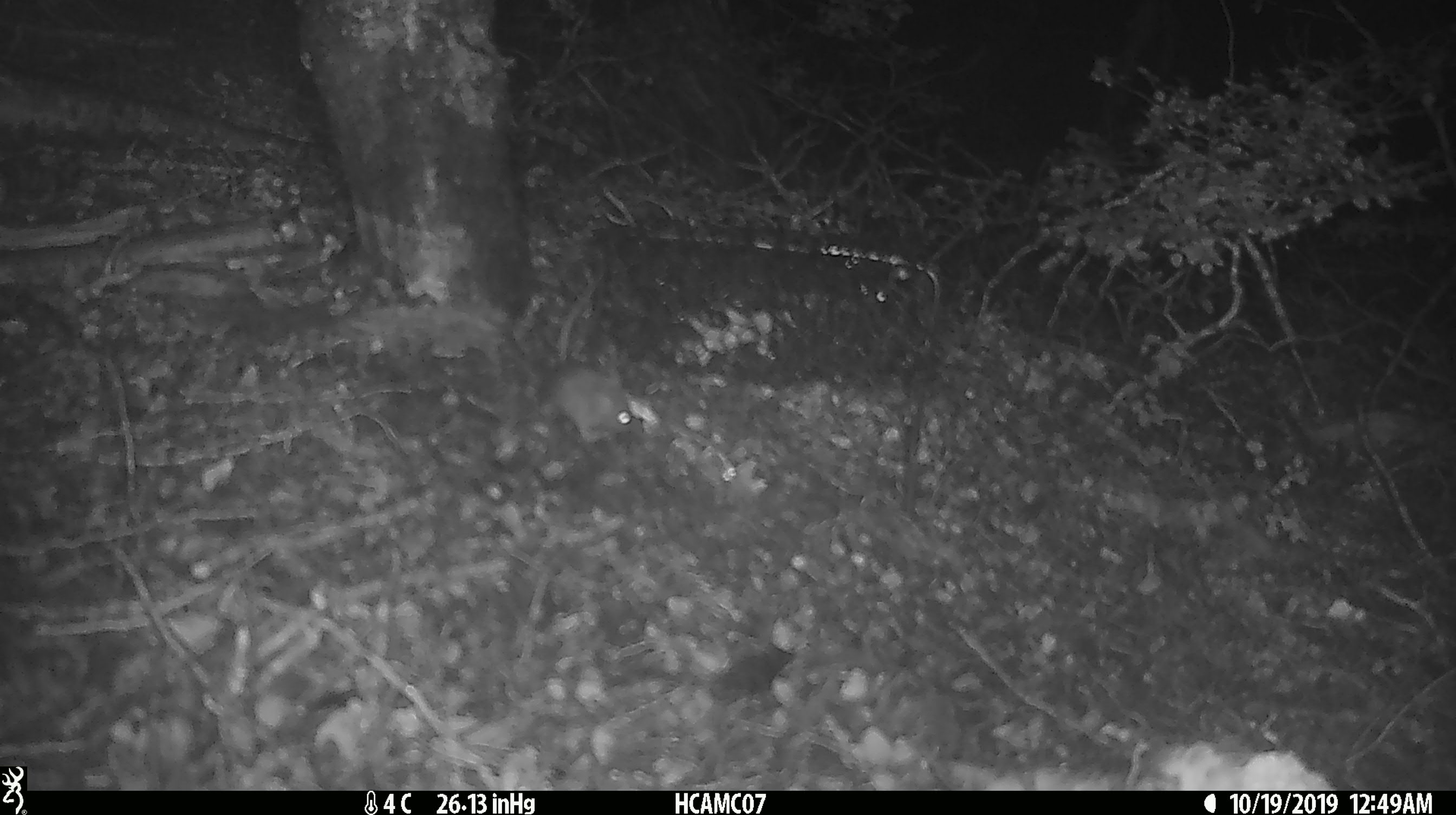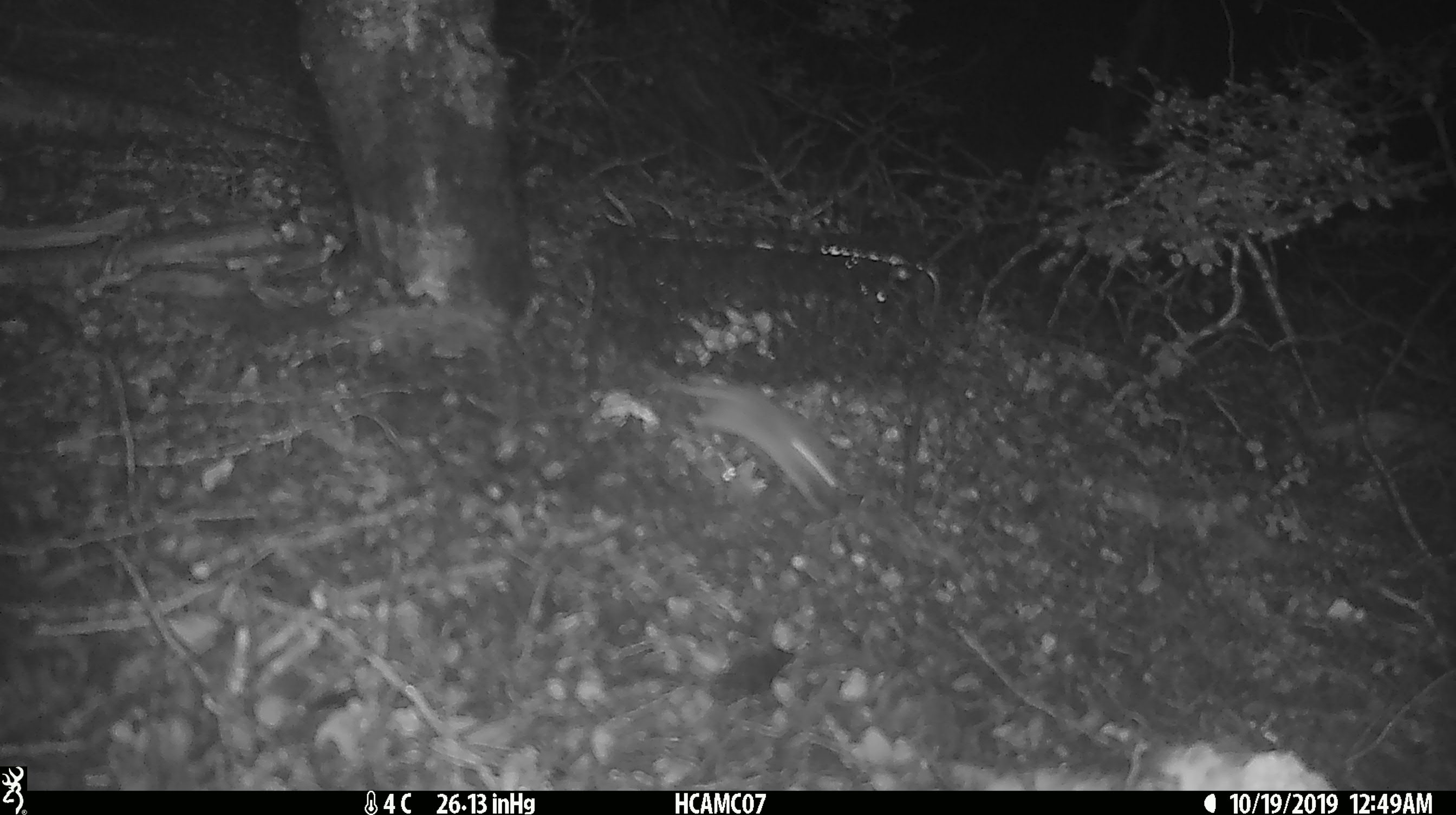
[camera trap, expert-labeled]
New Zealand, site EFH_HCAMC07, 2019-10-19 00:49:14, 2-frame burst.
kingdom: Animalia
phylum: Chordata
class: Mammalia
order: Rodentia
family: Muridae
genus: Mus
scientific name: Mus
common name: mouse